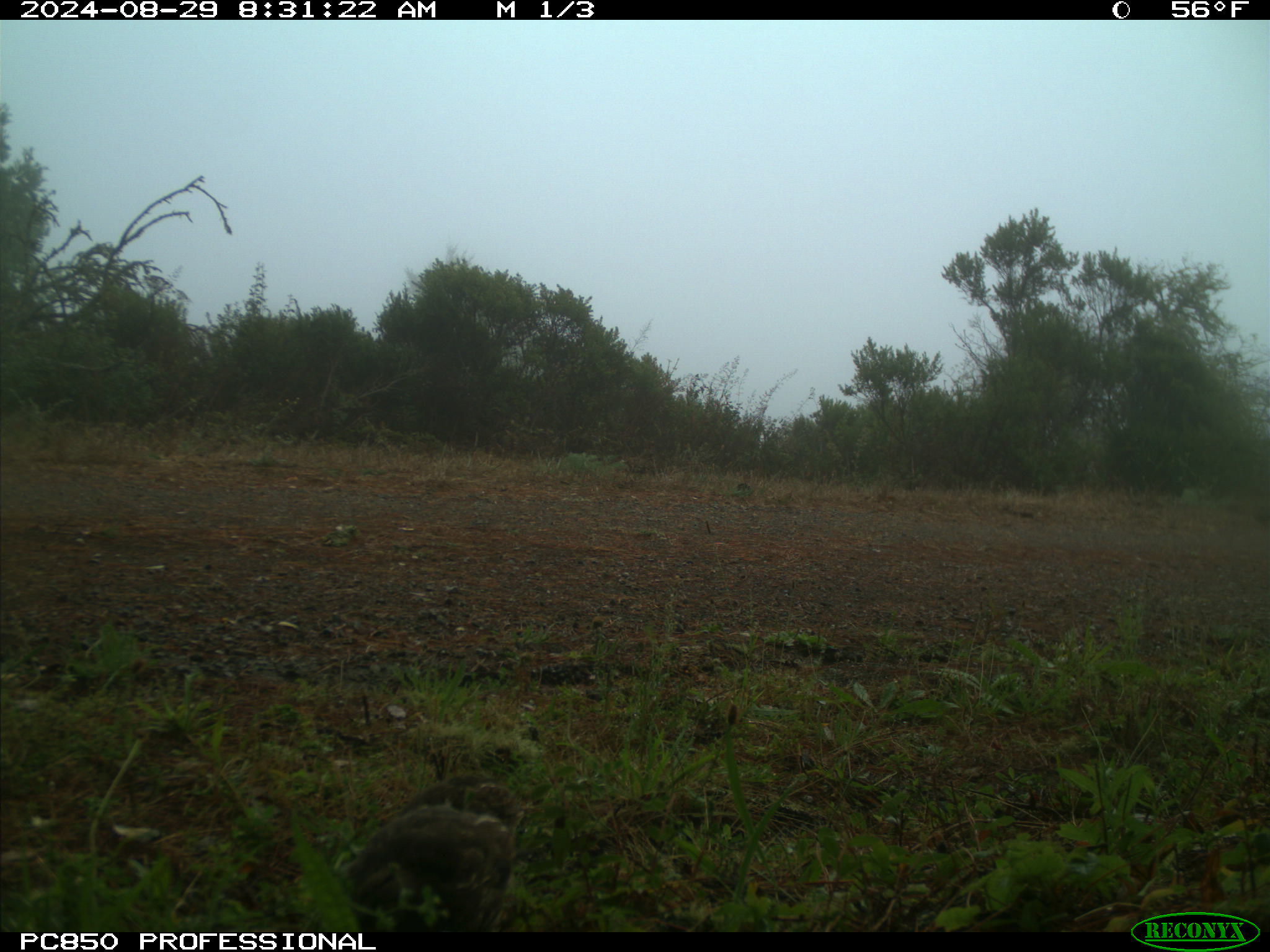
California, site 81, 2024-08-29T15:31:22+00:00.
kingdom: Animalia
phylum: Chordata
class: Aves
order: Galliformes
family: Odontophoridae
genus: Callipepla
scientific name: Callipepla californica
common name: california quail